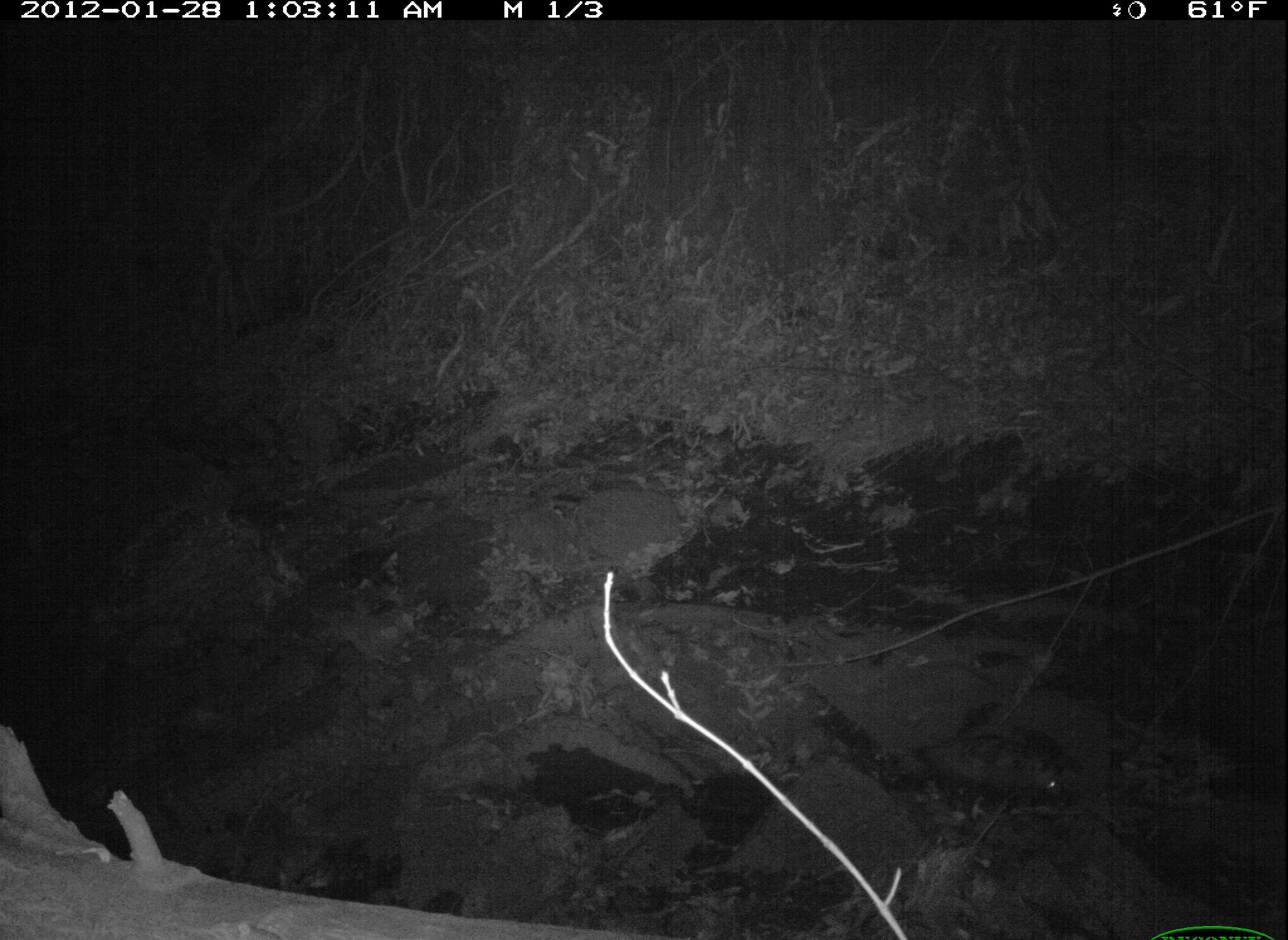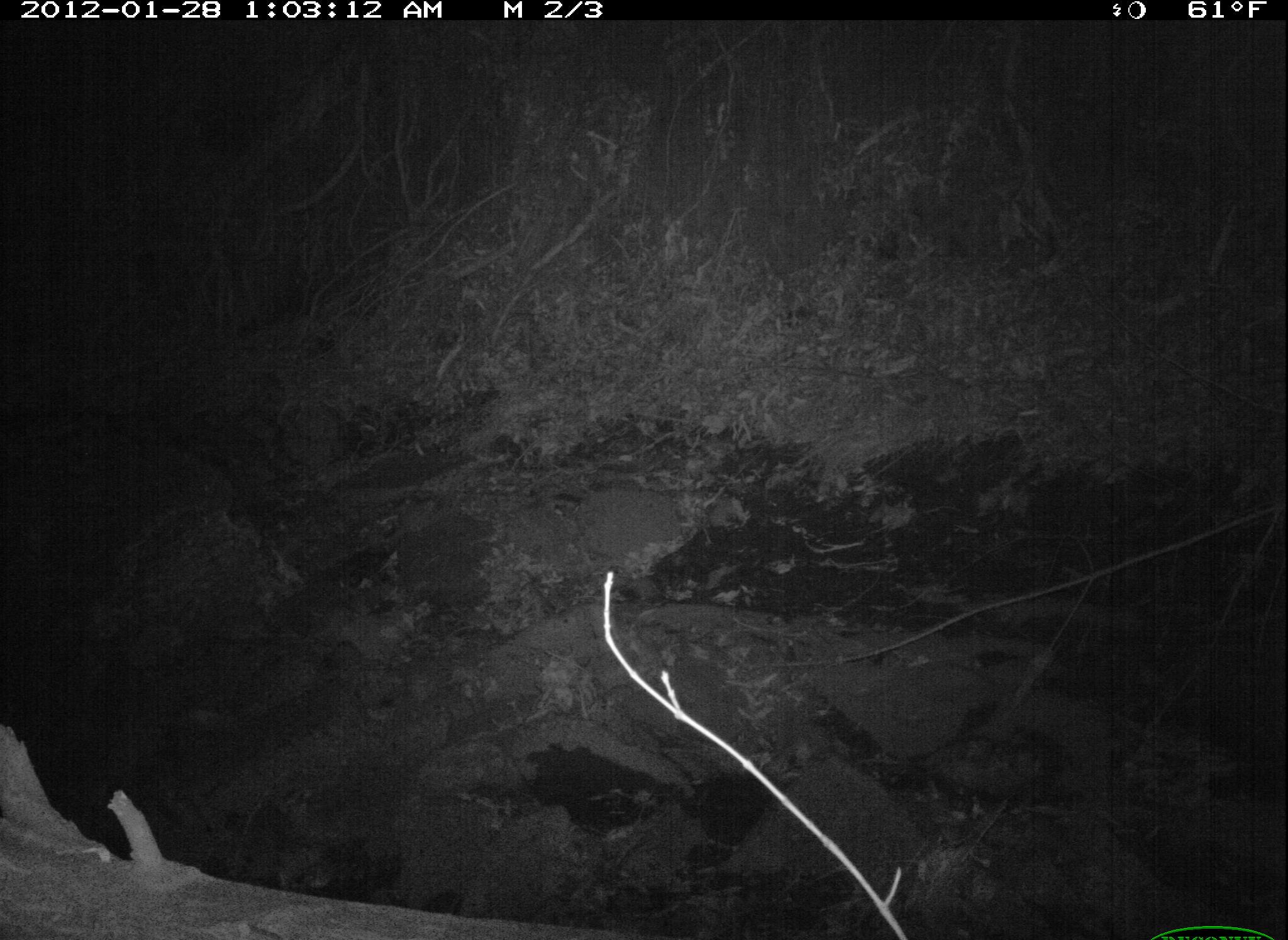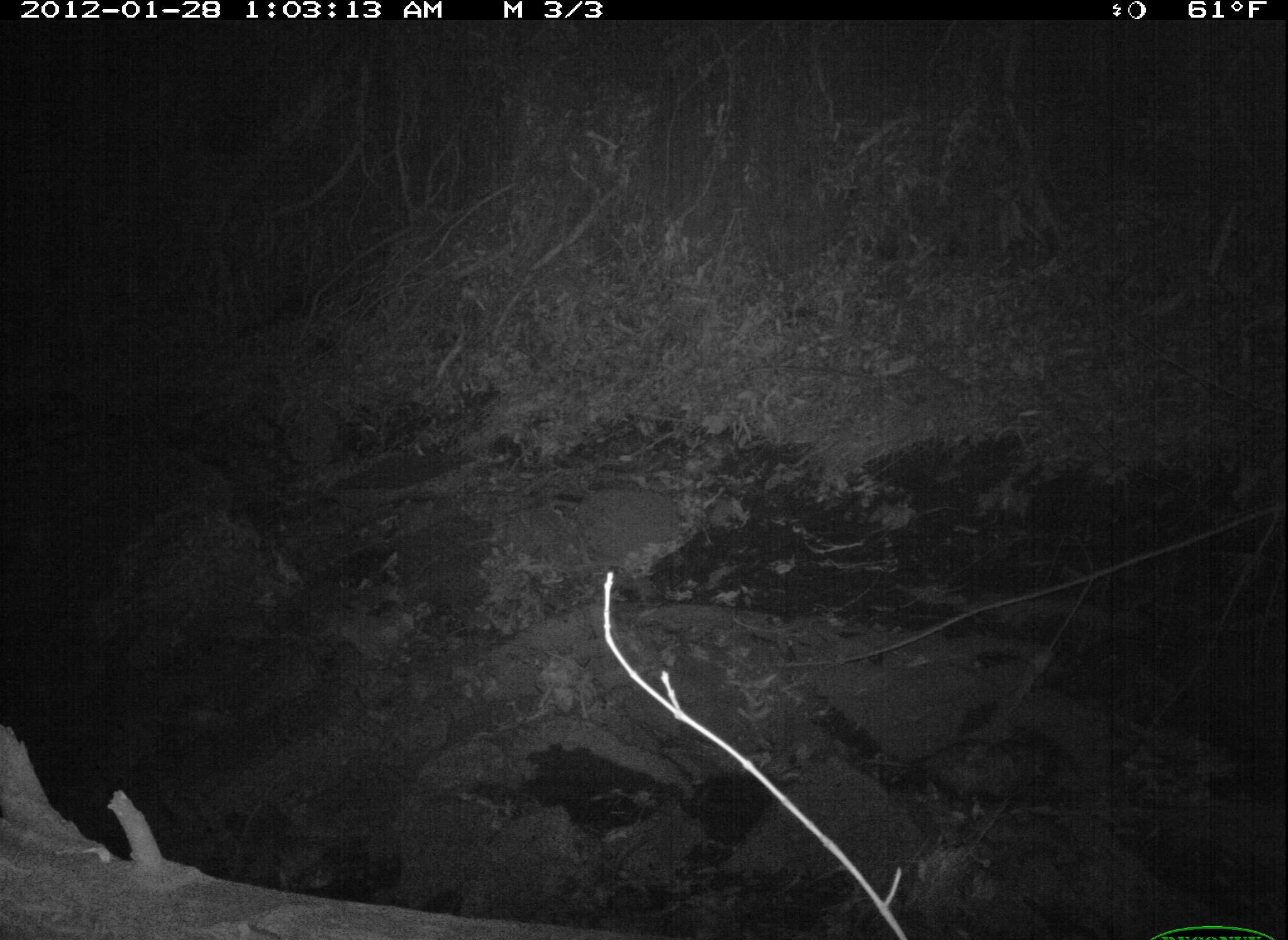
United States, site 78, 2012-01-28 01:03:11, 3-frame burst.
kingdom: Animalia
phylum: Chordata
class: Mammalia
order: Didelphimorphia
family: Didelphidae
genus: Didelphis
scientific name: Didelphis virginiana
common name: virginia opossum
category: opossum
Opossum (virginia opossum) (Didelphis virginiana).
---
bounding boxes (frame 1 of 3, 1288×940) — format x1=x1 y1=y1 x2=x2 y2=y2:
opossum: x1=916 y1=704 x2=1104 y2=826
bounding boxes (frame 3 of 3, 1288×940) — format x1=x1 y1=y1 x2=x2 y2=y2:
opossum: x1=848 y1=723 x2=1077 y2=820